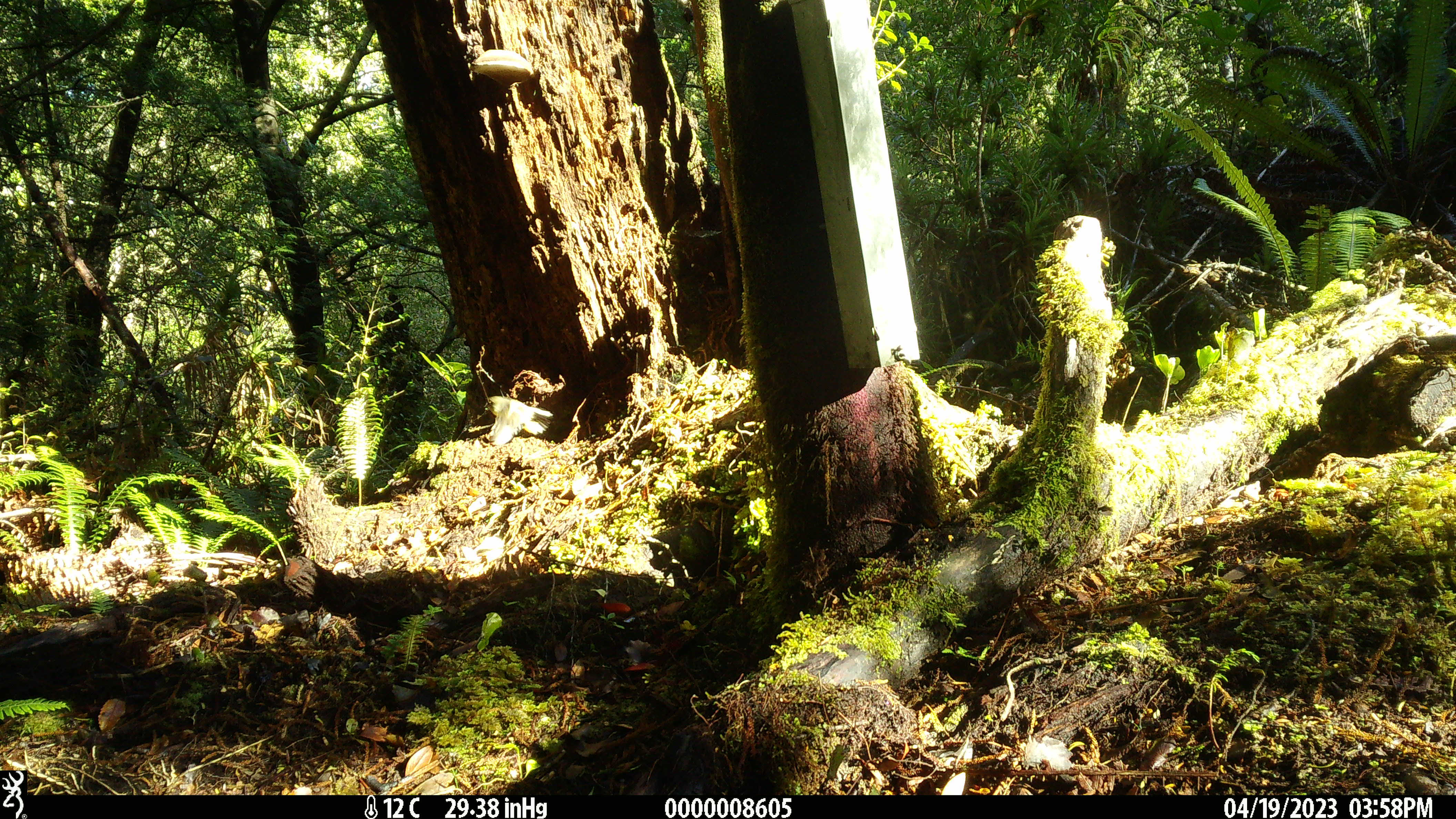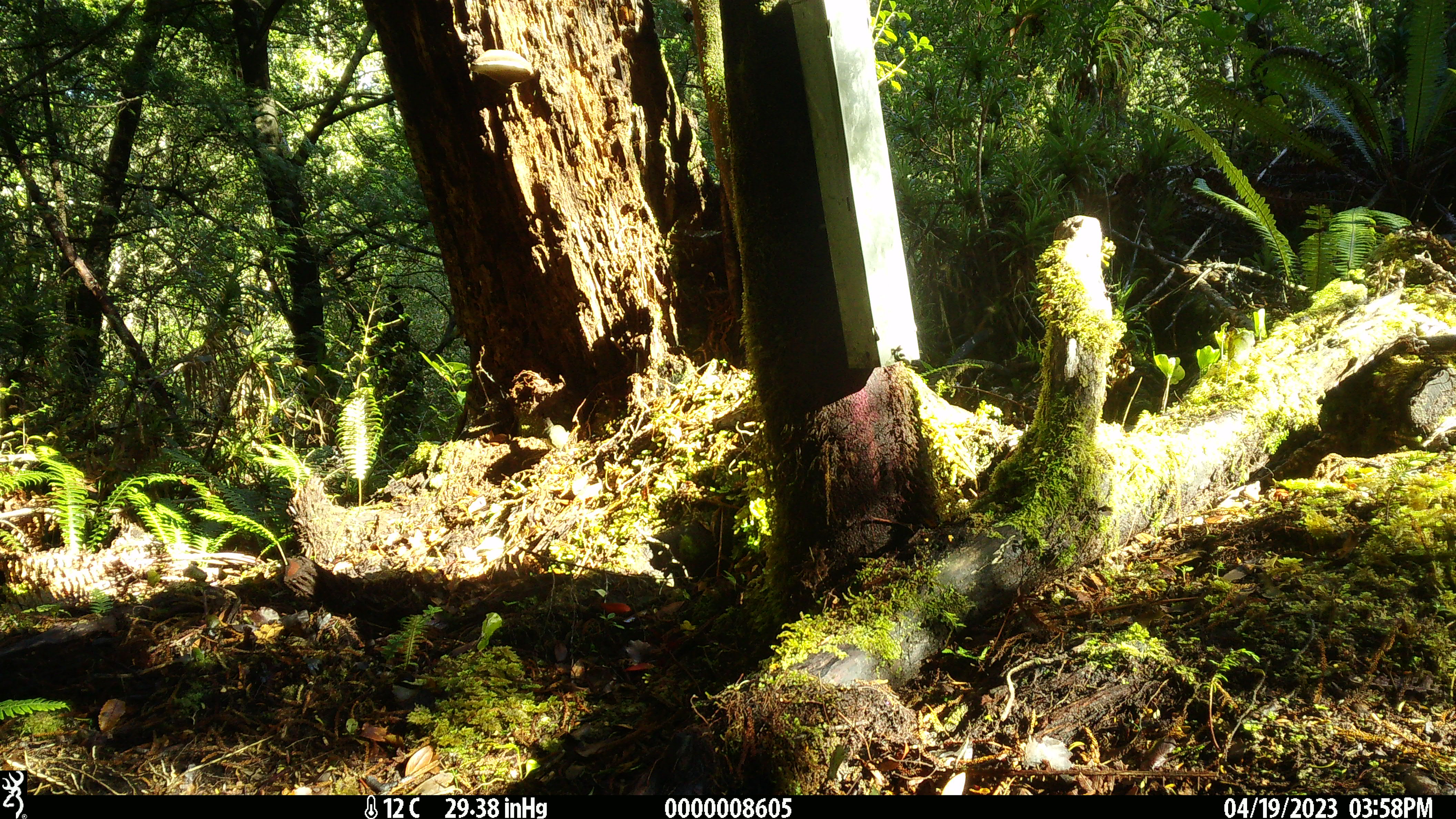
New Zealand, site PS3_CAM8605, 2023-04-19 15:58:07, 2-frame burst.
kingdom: Animalia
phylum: Chordata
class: Aves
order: Passeriformes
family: Petroicidae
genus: Petroica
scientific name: Petroica macrocephala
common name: tomtit